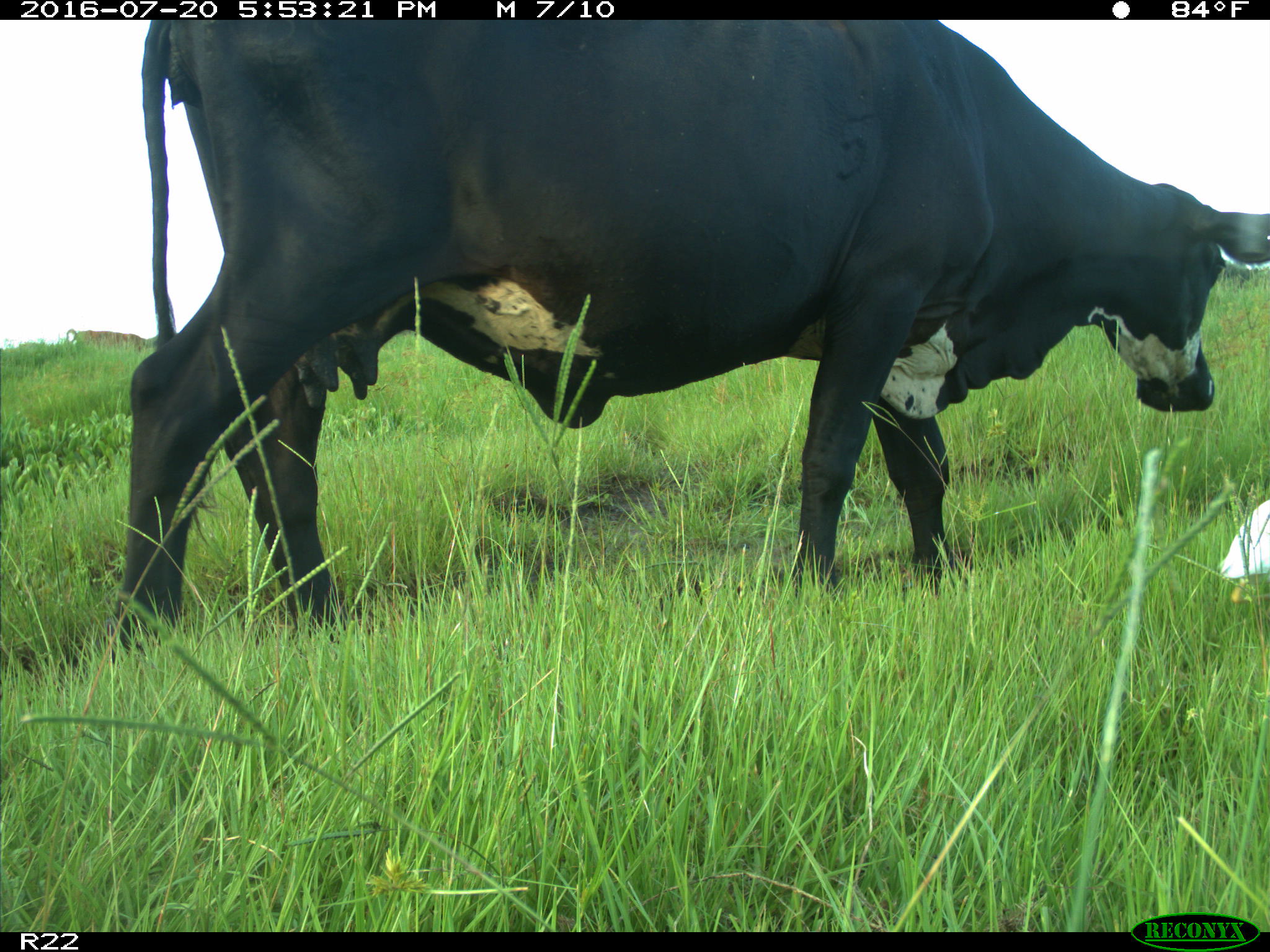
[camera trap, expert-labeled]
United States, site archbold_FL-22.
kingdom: Animalia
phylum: Chordata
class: Mammalia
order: Artiodactyla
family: Bovidae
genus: Bos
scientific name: Bos taurus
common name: domestic cow